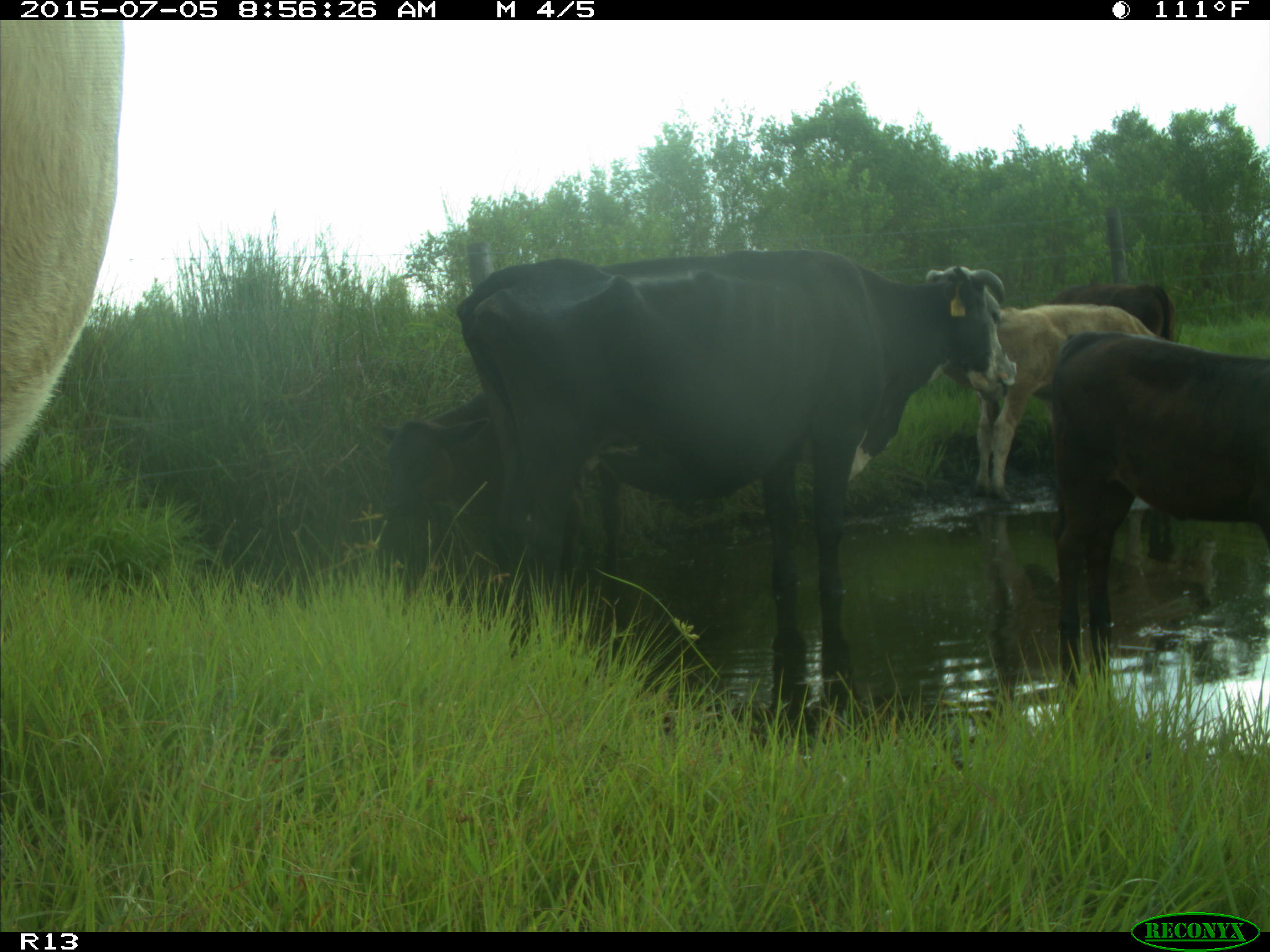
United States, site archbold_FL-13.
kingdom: Animalia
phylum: Chordata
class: Mammalia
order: Artiodactyla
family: Bovidae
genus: Bos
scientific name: Bos taurus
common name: domestic cow